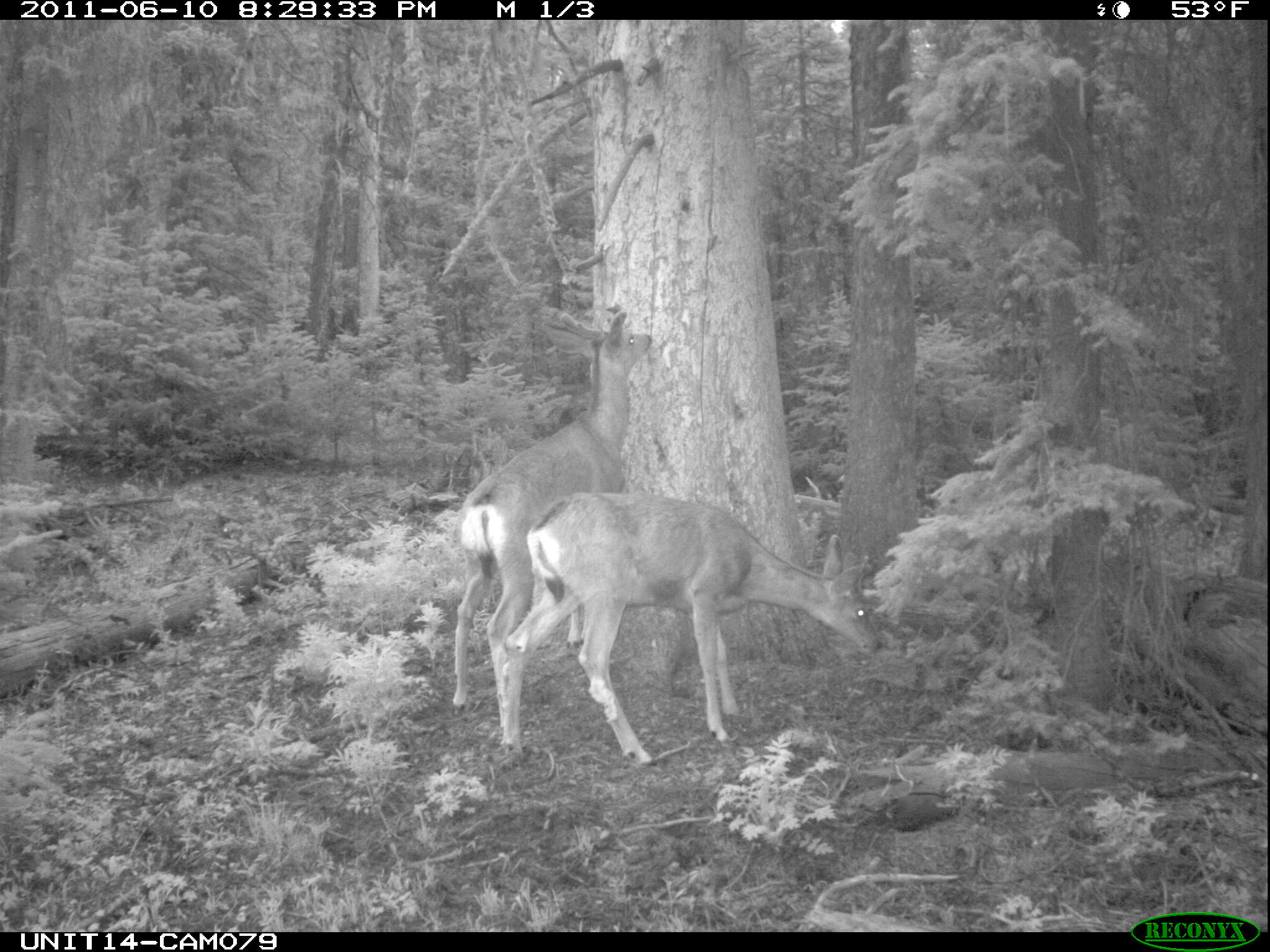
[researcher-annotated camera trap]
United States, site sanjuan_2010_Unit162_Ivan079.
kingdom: Animalia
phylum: Chordata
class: Mammalia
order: Artiodactyla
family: Cervidae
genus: Odocoileus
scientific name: Odocoileus hemionus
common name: mule deer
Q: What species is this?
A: Odocoileus hemionus (mule deer).